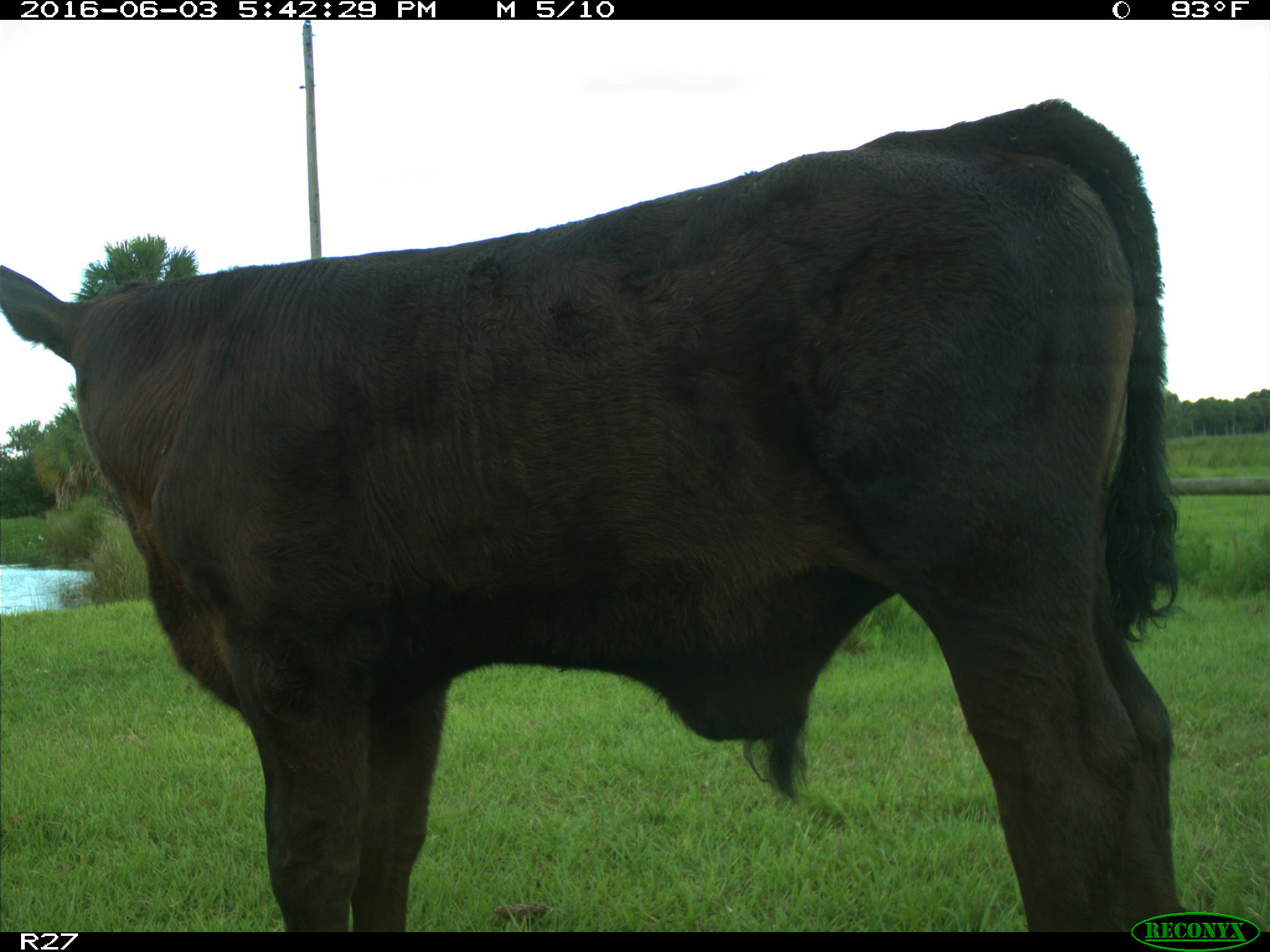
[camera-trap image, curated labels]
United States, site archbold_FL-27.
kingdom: Animalia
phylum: Chordata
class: Mammalia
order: Artiodactyla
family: Bovidae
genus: Bos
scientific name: Bos taurus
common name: domestic cow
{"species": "Bos taurus (domestic cow)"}